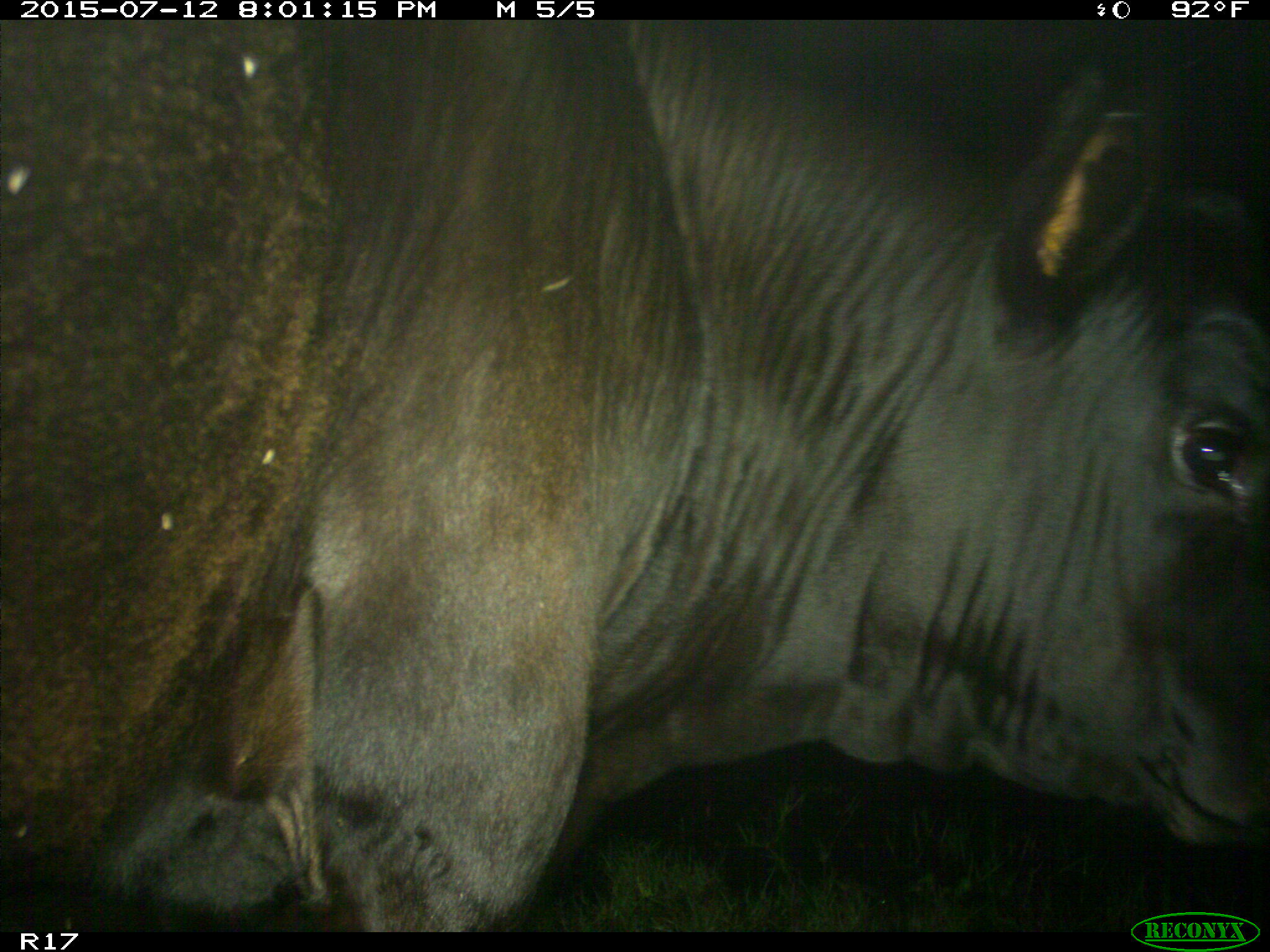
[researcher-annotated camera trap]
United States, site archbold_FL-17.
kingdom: Animalia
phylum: Chordata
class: Mammalia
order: Artiodactyla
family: Bovidae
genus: Bos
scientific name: Bos taurus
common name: domestic cow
Bos taurus (domestic cow).